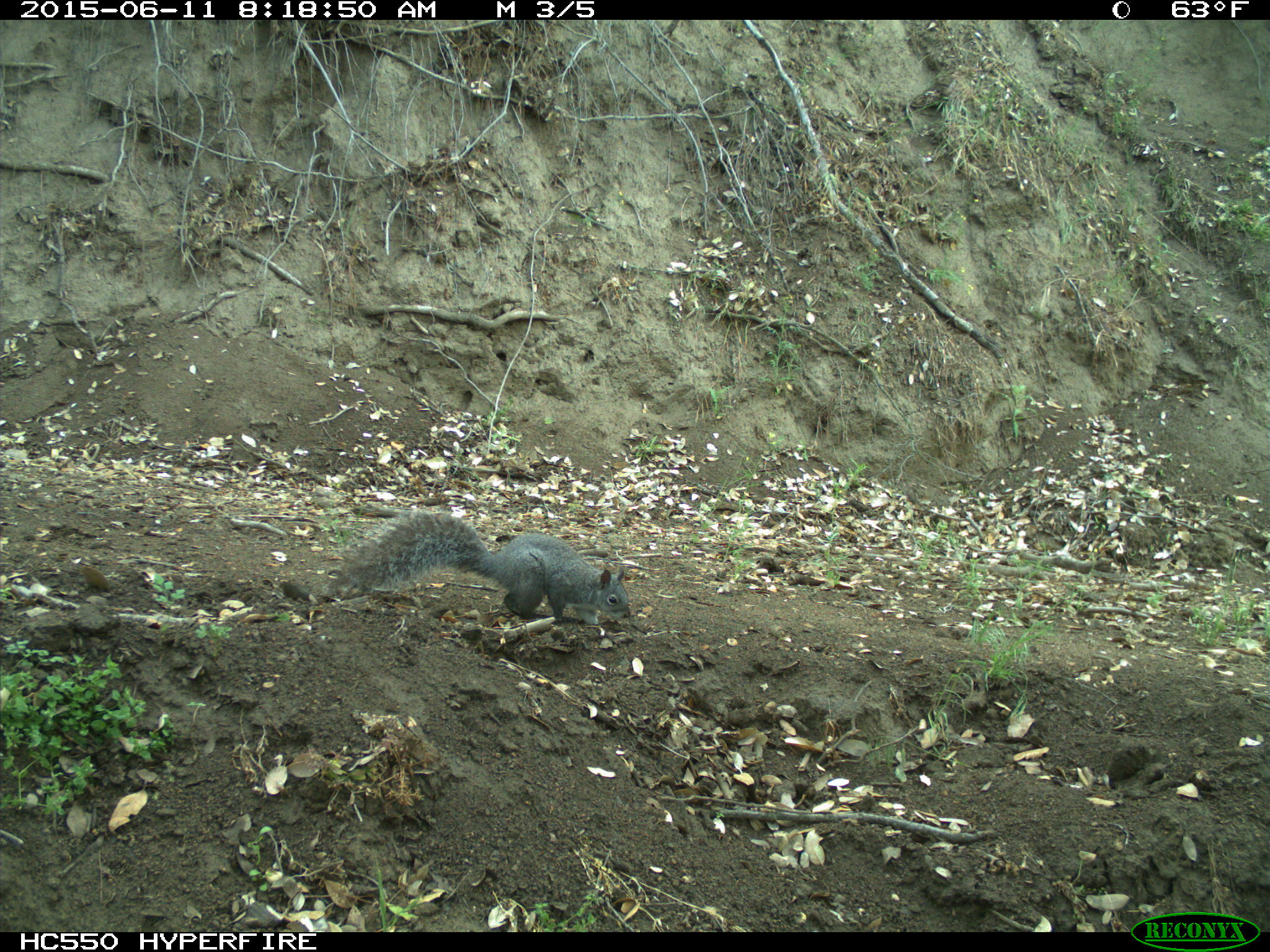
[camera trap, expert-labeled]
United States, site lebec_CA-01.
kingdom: Animalia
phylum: Chordata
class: Mammalia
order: Rodentia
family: Sciuridae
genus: Sciurus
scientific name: Sciurus carolinensis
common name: eastern gray squirrel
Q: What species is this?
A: Sciurus carolinensis (eastern gray squirrel).